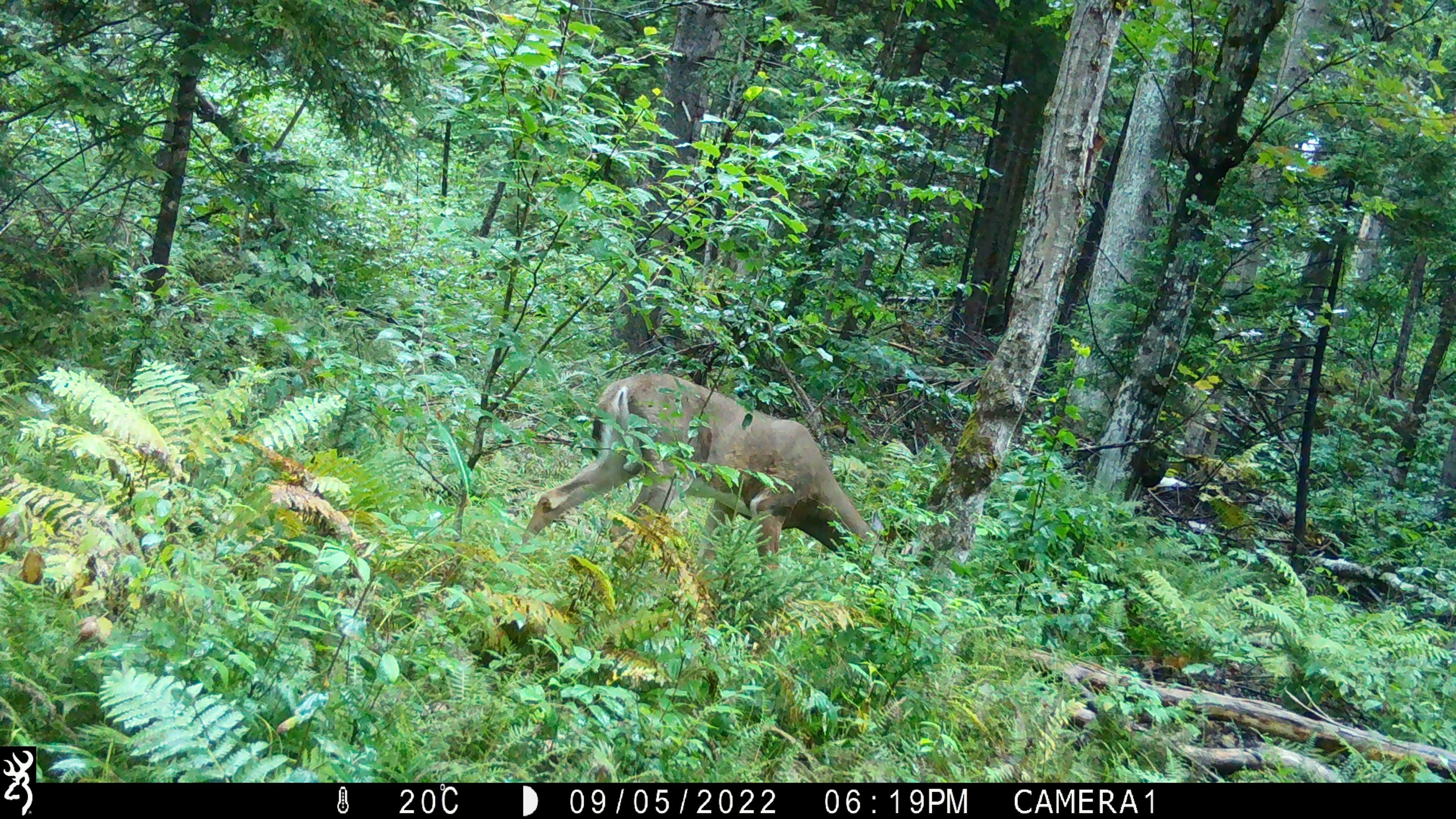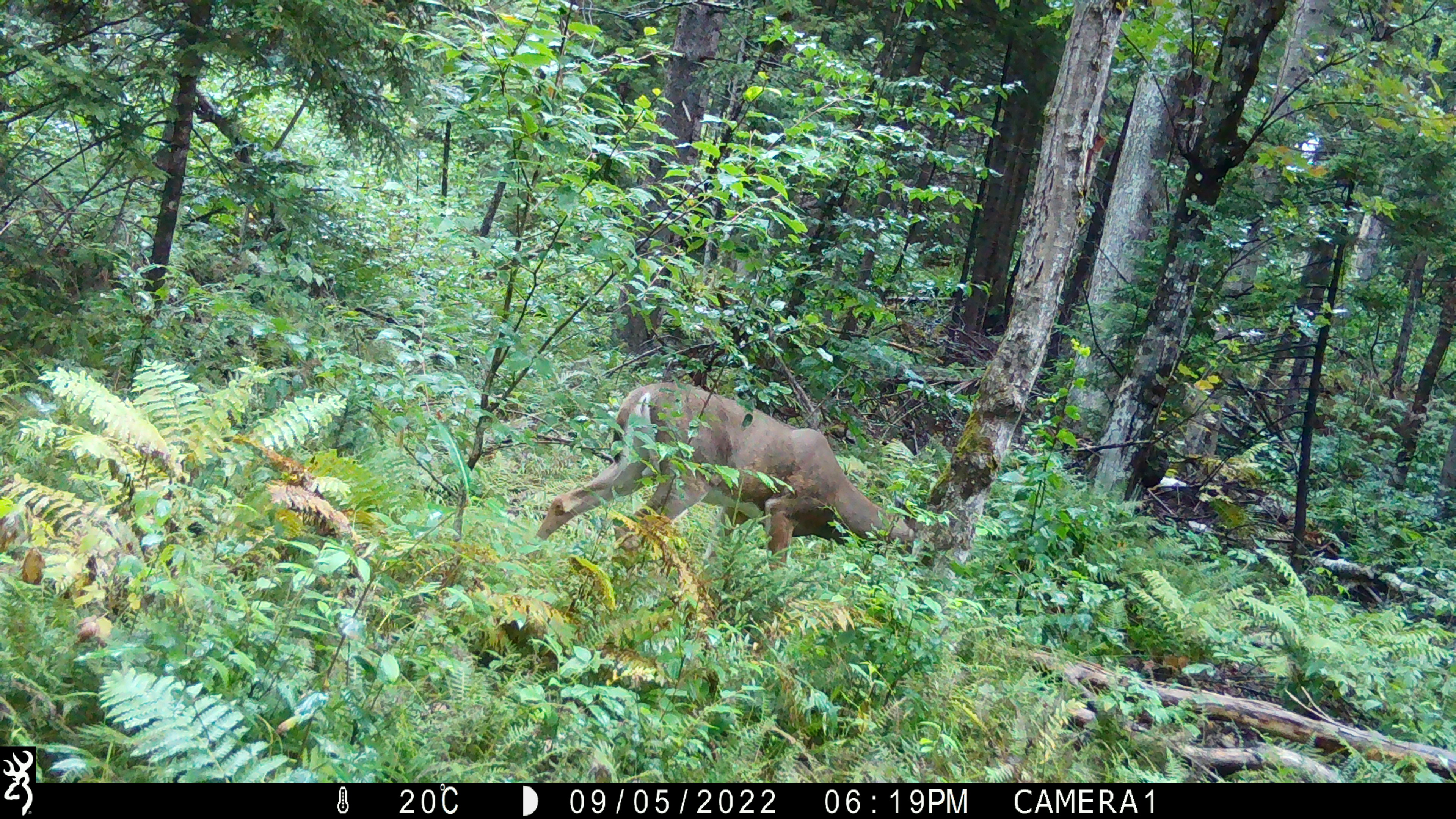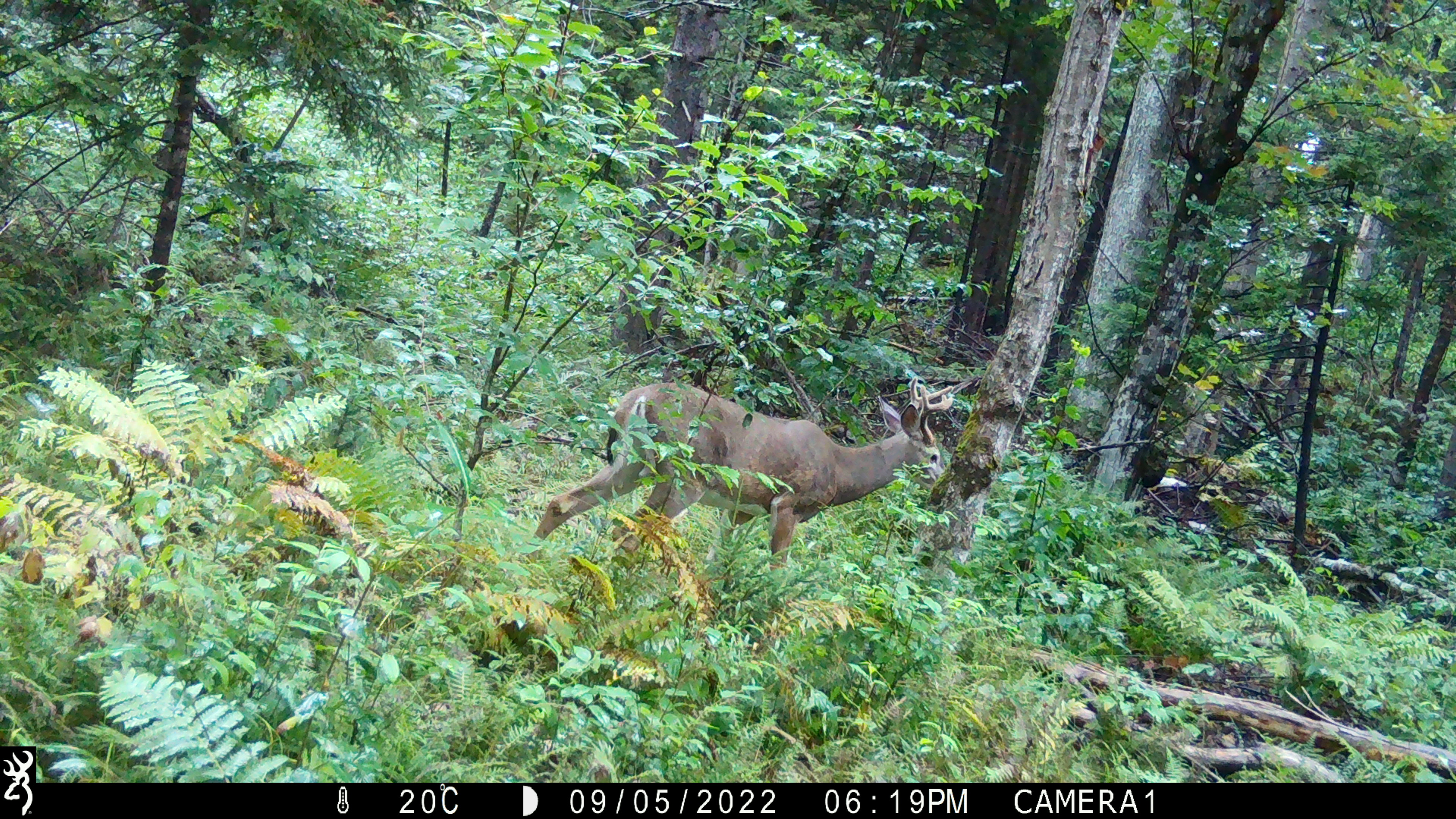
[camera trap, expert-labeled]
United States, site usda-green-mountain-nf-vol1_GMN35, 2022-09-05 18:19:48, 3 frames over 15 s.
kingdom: Animalia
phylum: Chordata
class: Mammalia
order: Artiodactyla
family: Cervidae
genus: Odocoileus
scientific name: Odocoileus virginianus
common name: white-tailed deer